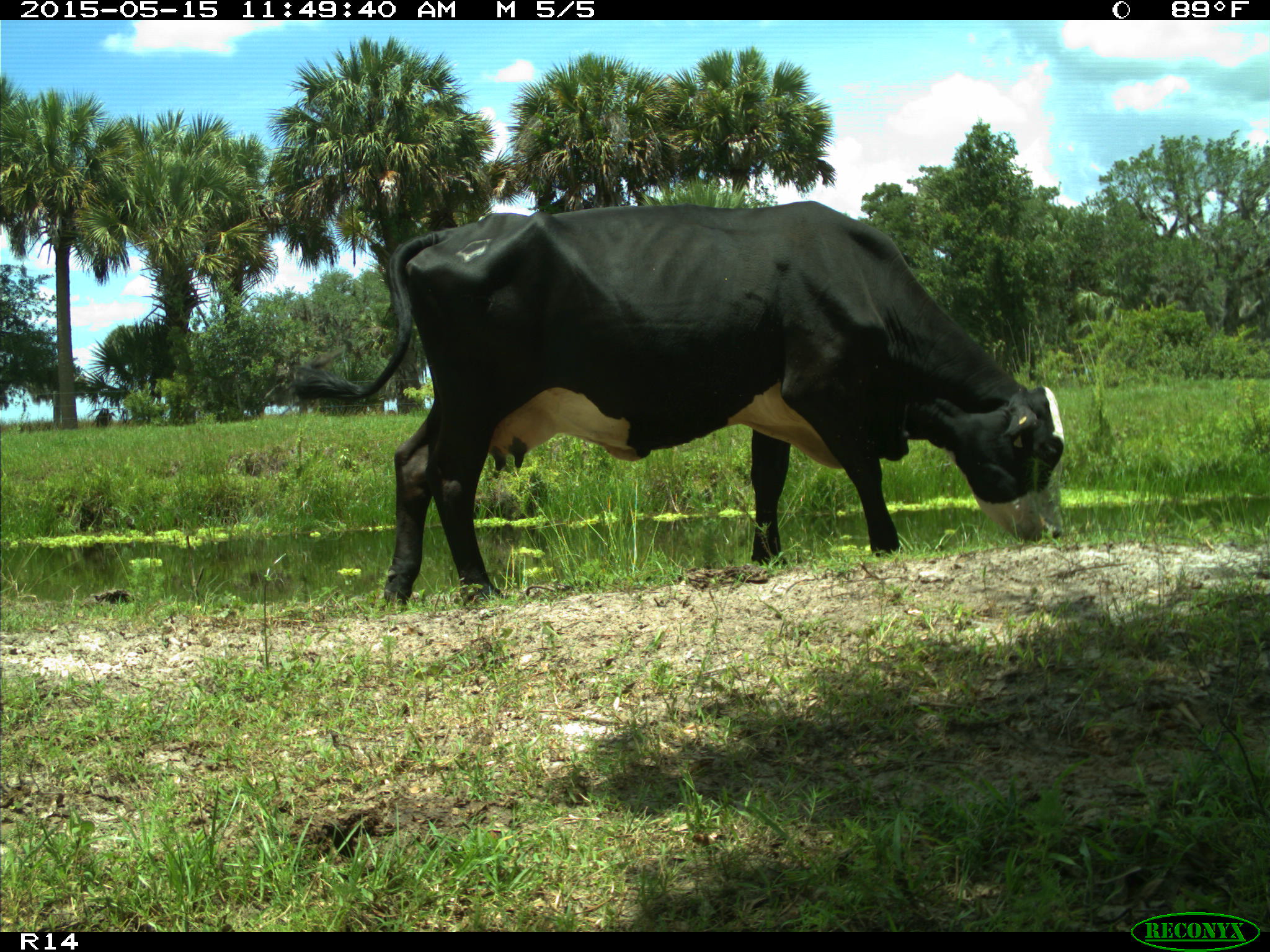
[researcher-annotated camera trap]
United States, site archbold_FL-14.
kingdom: Animalia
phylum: Chordata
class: Mammalia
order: Artiodactyla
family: Bovidae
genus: Bos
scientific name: Bos taurus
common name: domestic cow